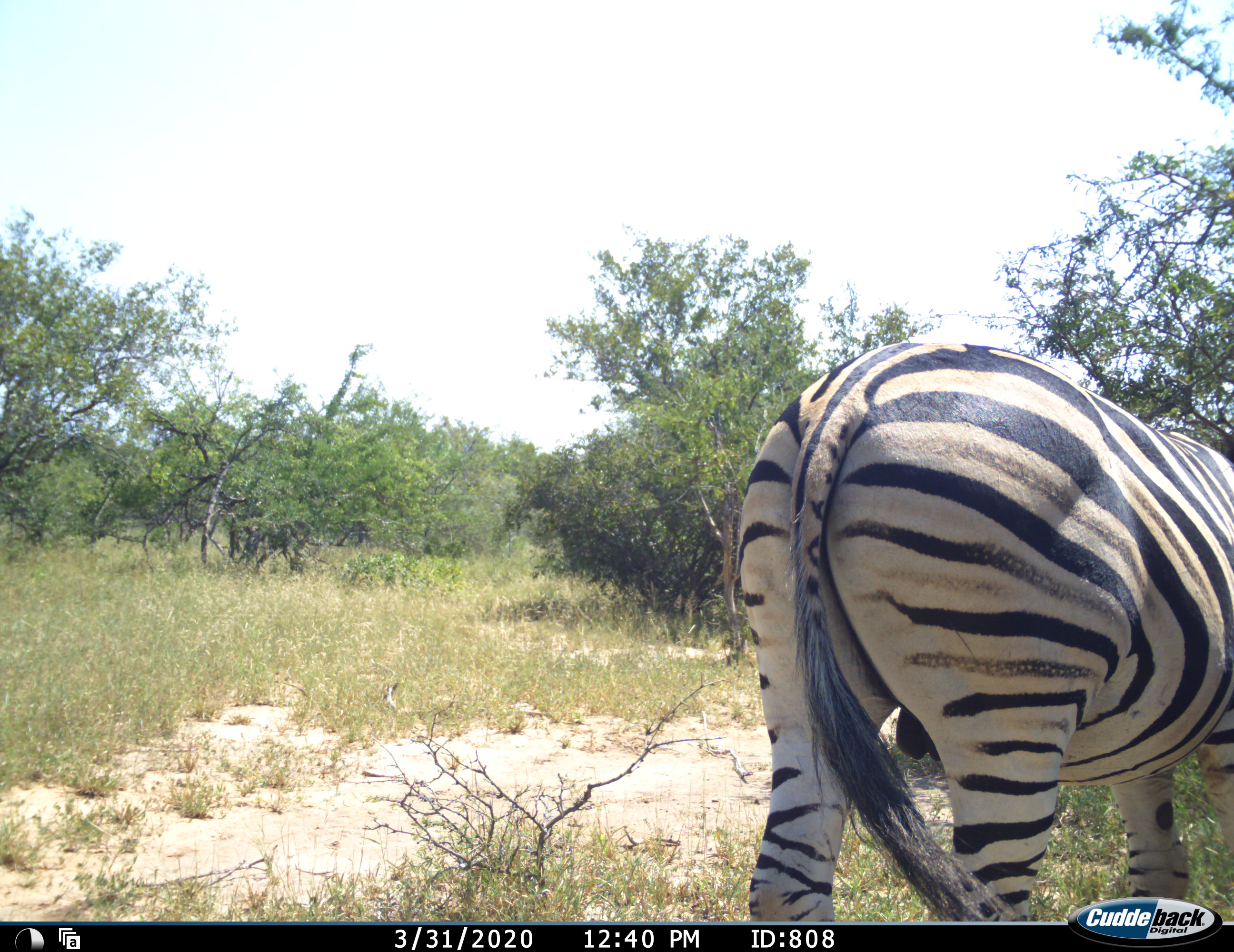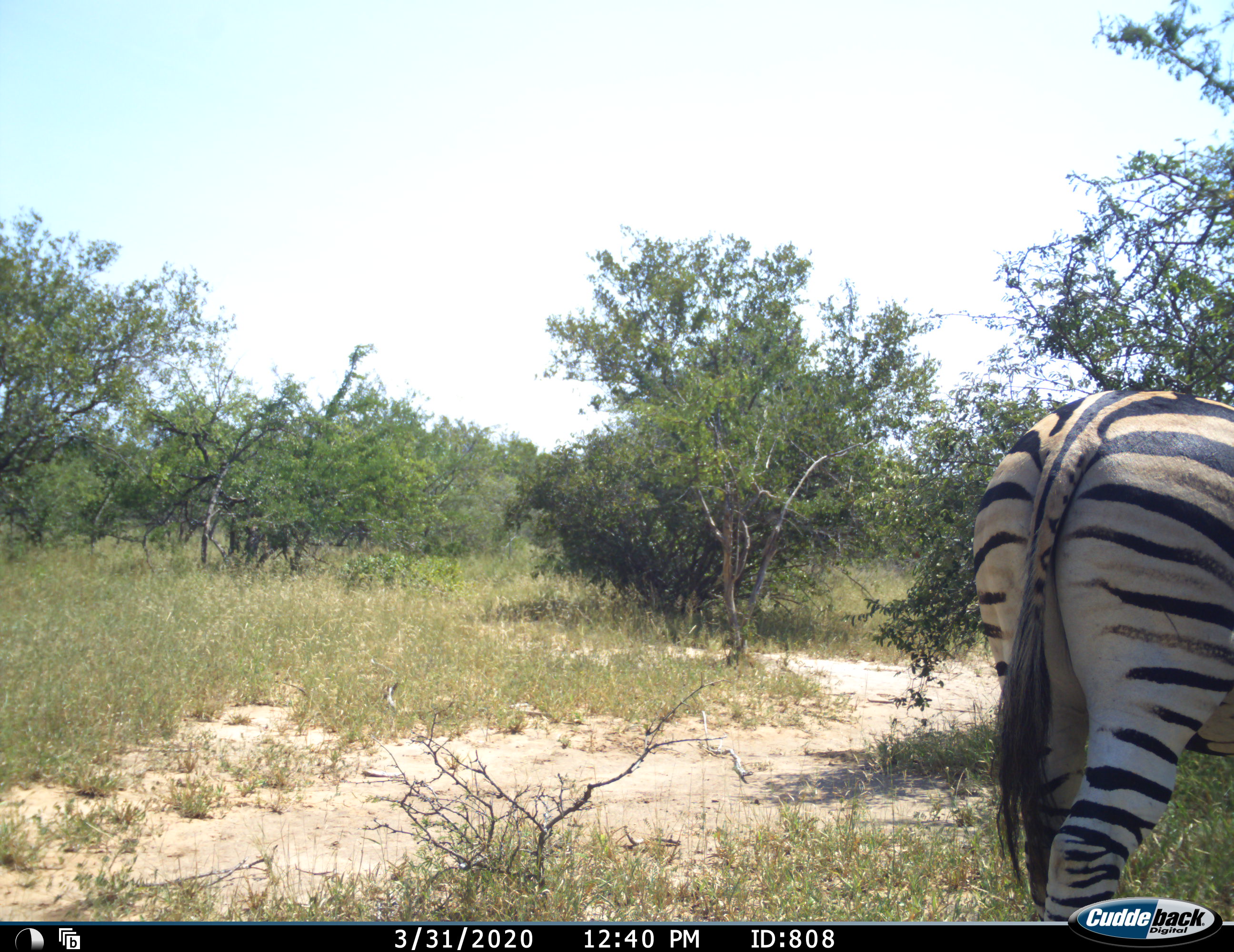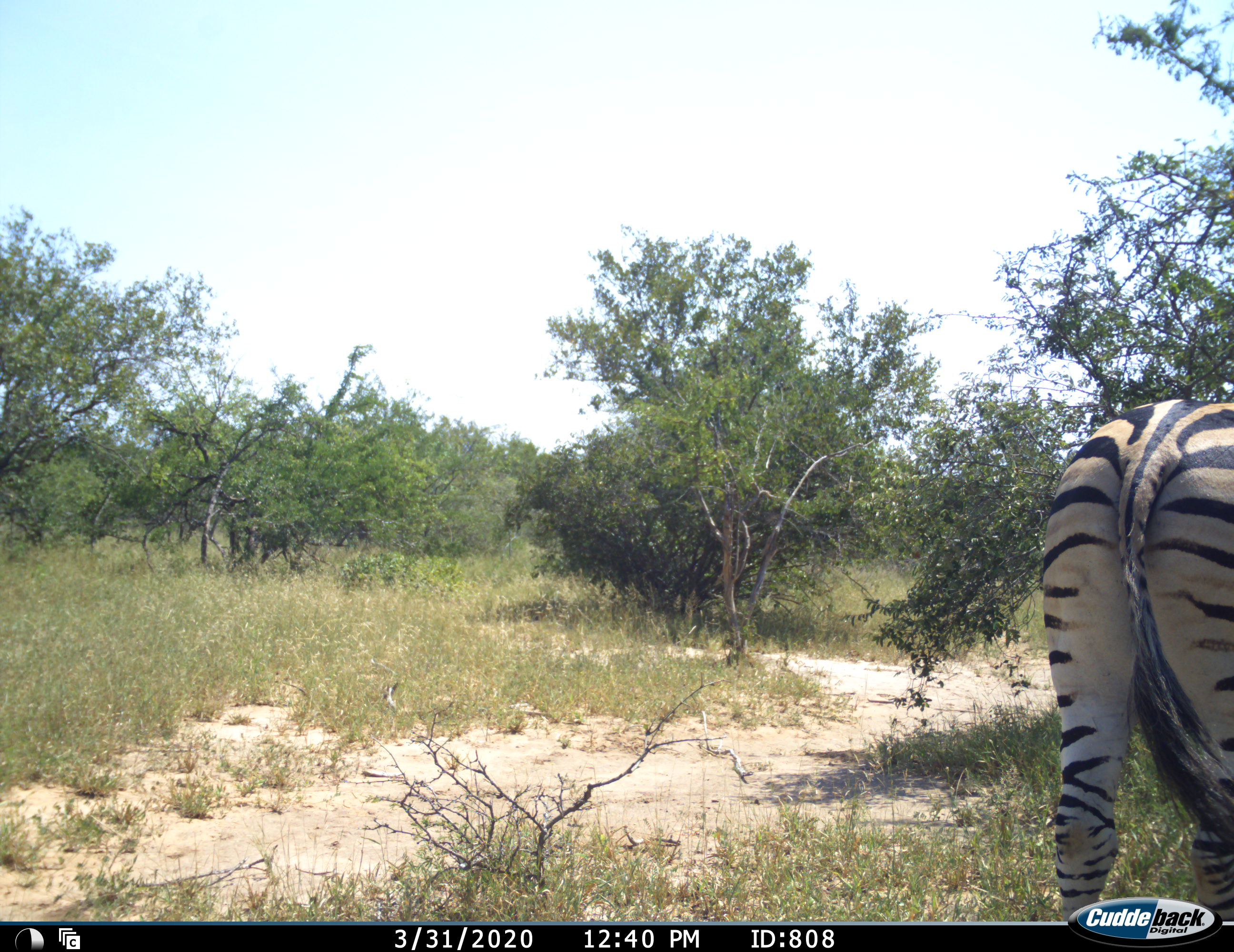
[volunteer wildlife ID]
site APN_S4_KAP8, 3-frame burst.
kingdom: Animalia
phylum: Chordata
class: Mammalia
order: Perissodactyla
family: Equidae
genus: Equus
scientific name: Equus quagga burchellii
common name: burchell's zebra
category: zebraburchells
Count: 1.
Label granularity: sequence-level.